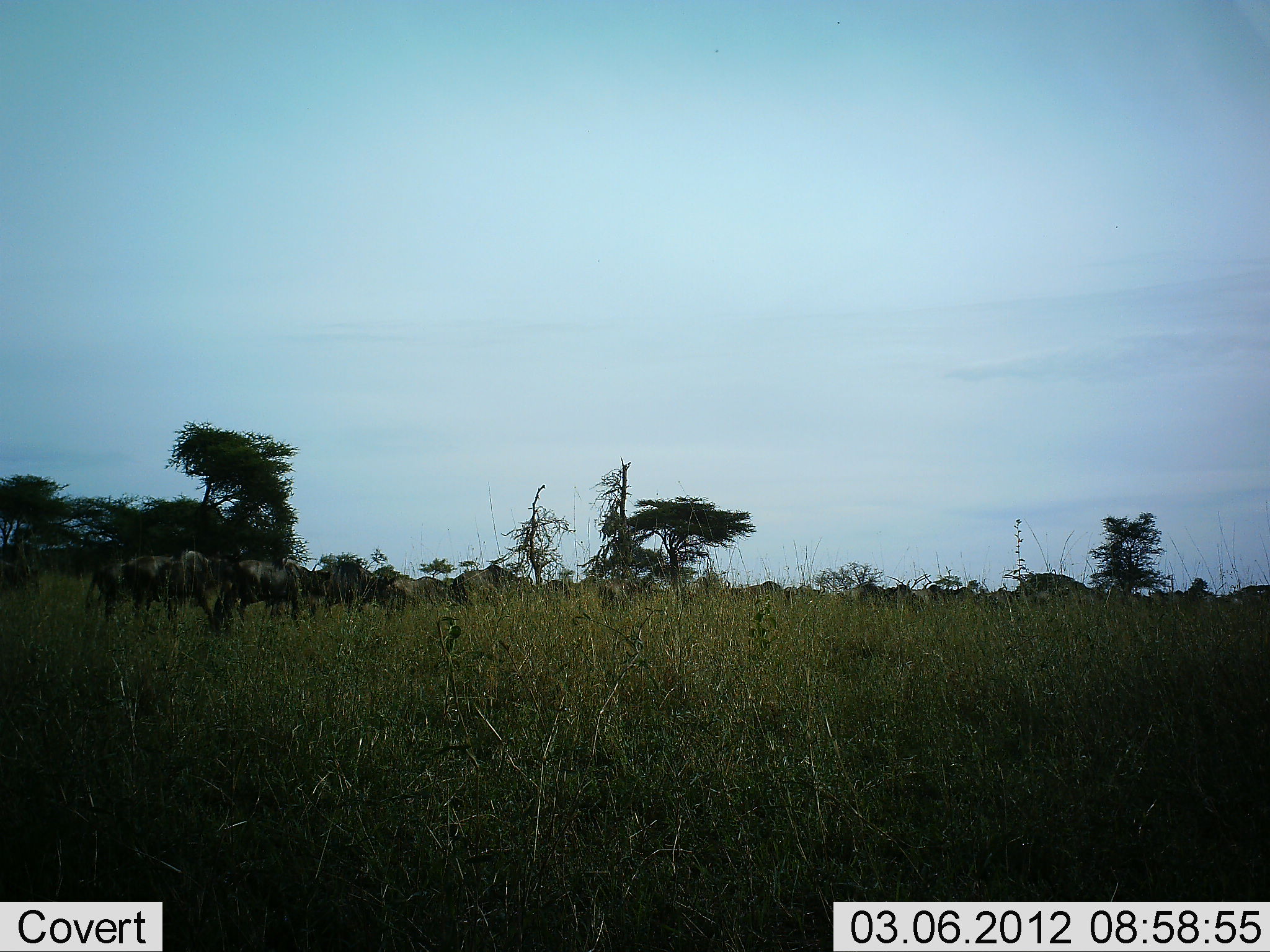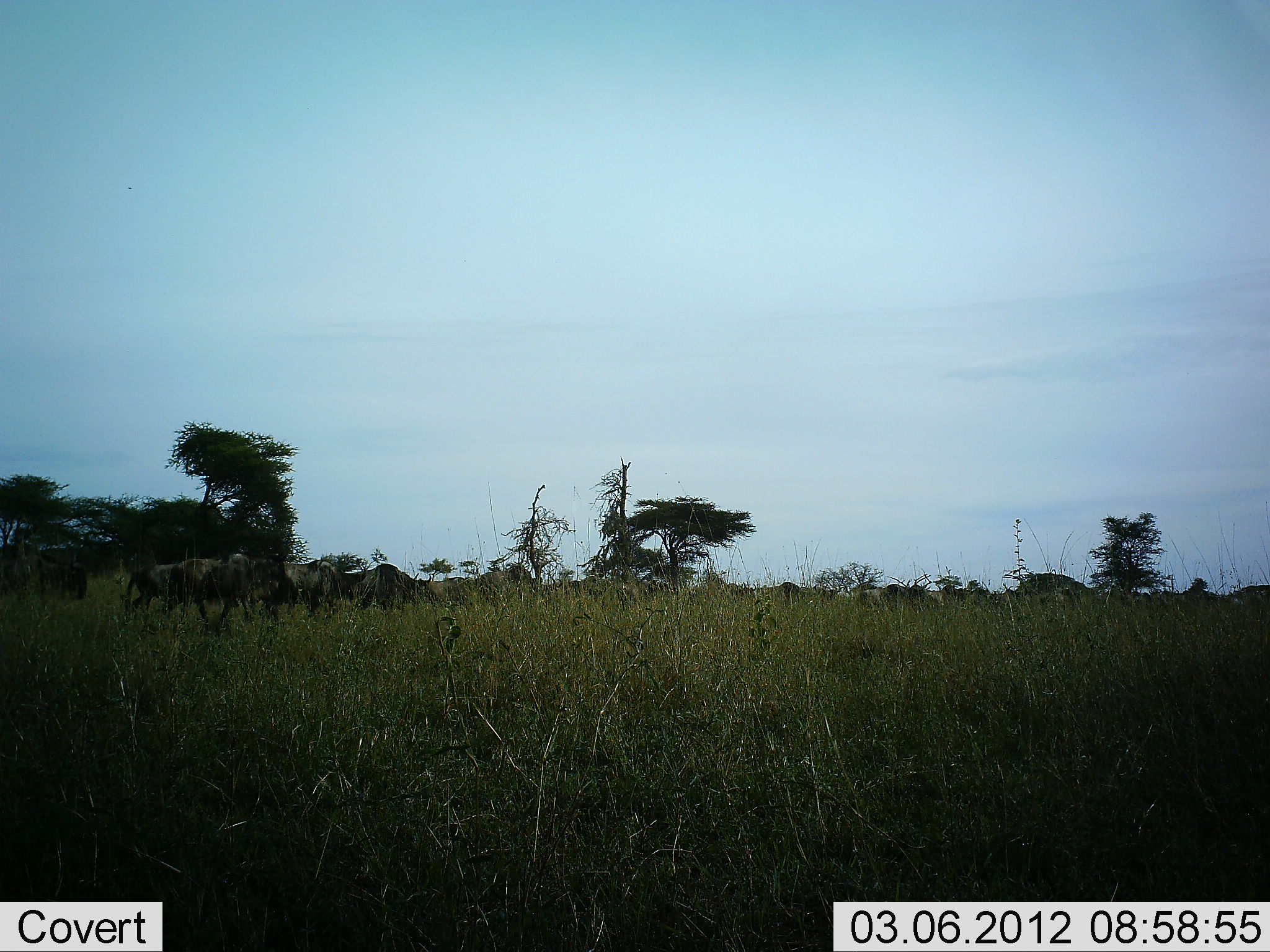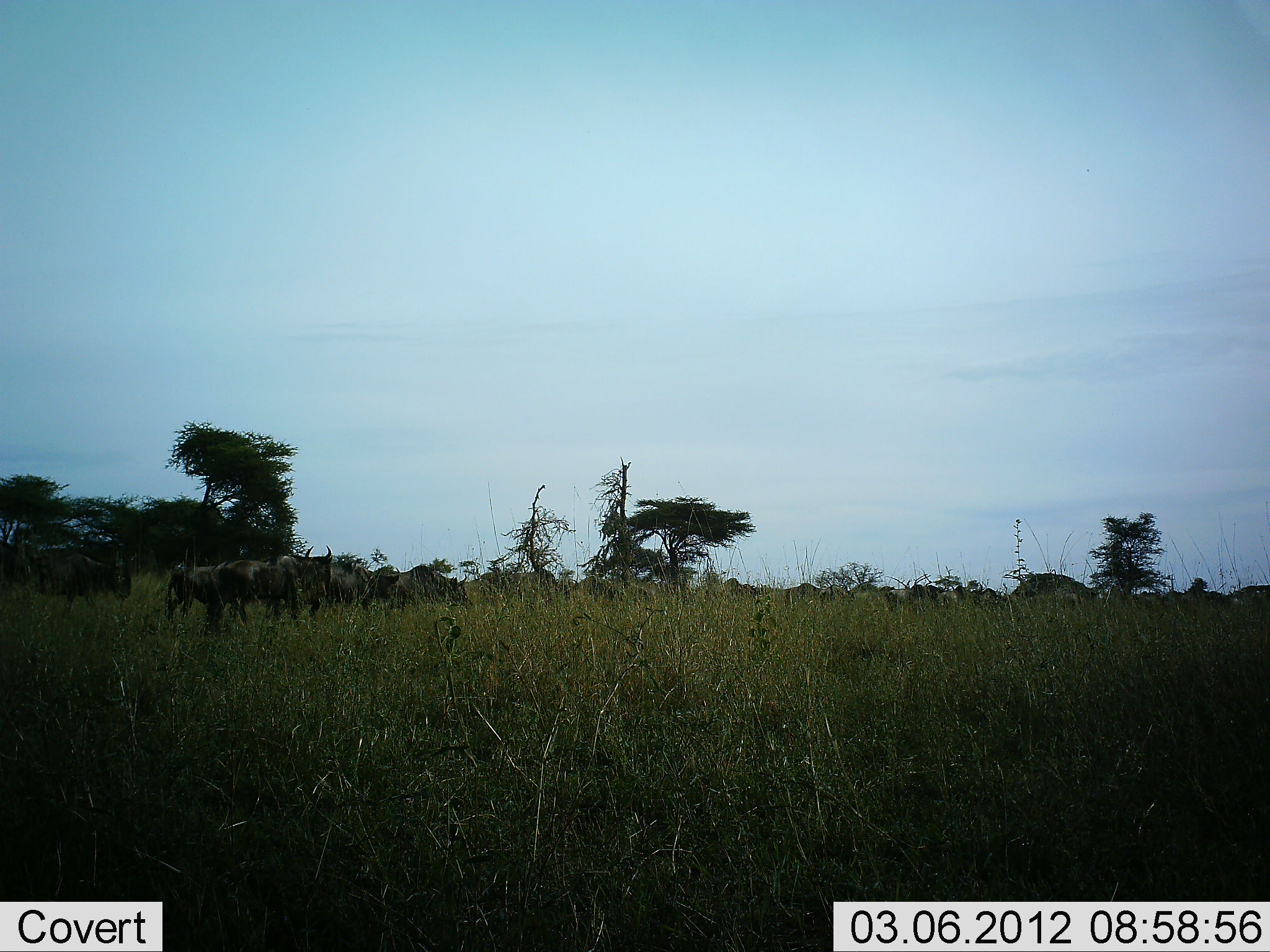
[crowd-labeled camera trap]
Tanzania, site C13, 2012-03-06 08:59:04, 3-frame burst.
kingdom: Animalia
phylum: Chordata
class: Mammalia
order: Artiodactyla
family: Bovidae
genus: Connochaetes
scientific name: Connochaetes taurinus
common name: blue wildebeest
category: wildebeest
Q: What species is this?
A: Wildebeest (blue wildebeest) (Connochaetes taurinus).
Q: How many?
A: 11-50.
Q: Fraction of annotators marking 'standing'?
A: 0%.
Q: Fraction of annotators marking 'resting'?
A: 0%.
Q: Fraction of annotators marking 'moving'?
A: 100%.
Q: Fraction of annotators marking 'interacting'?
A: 0%.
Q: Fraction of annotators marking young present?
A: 0%.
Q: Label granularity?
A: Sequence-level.